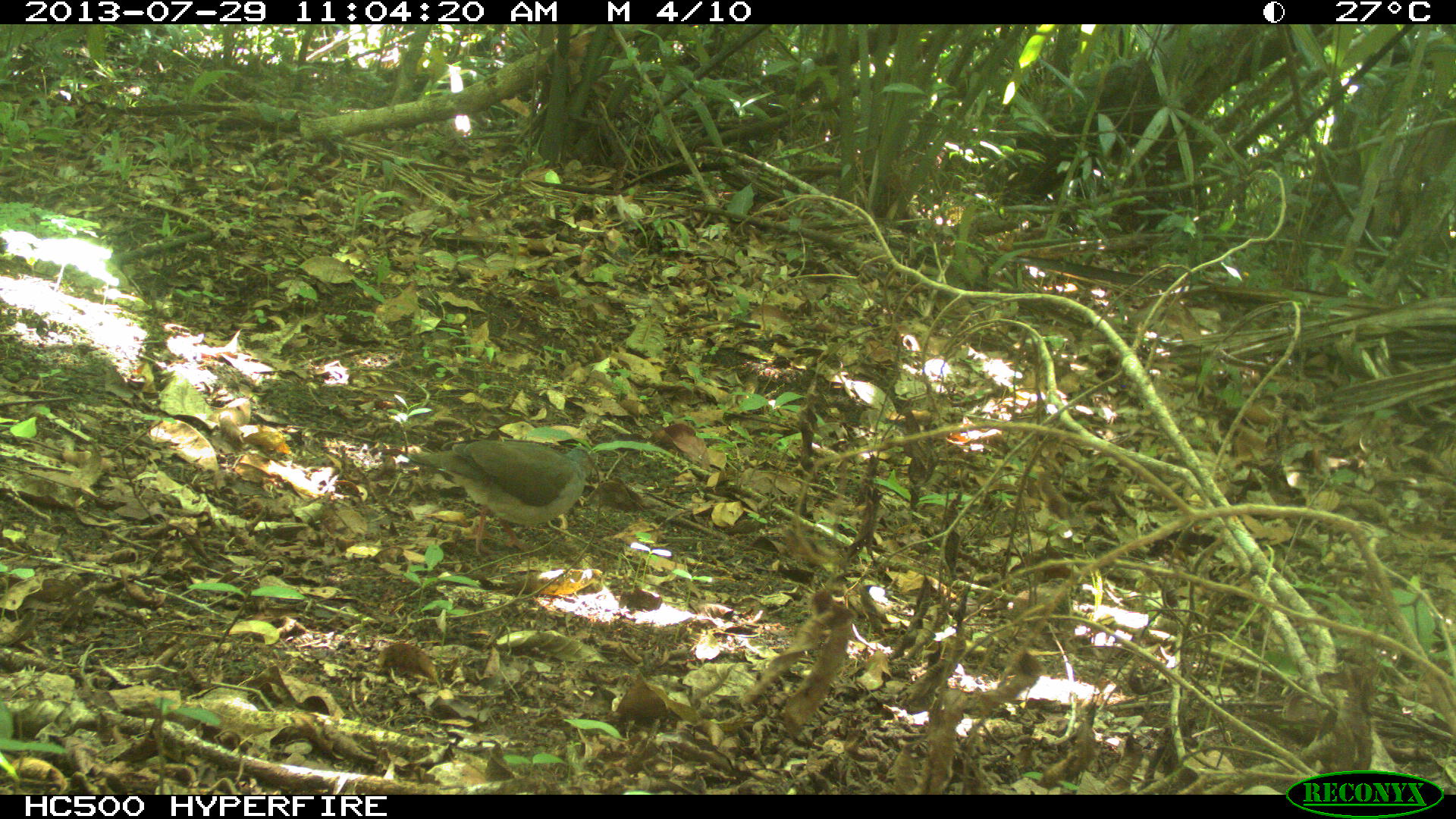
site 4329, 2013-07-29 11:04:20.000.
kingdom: Animalia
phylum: Chordata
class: Aves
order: Columbiformes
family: Columbidae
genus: Leptotila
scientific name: Leptotila plumbeiceps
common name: gray-headed dove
Leptotila plumbeiceps (gray-headed dove), count 1.